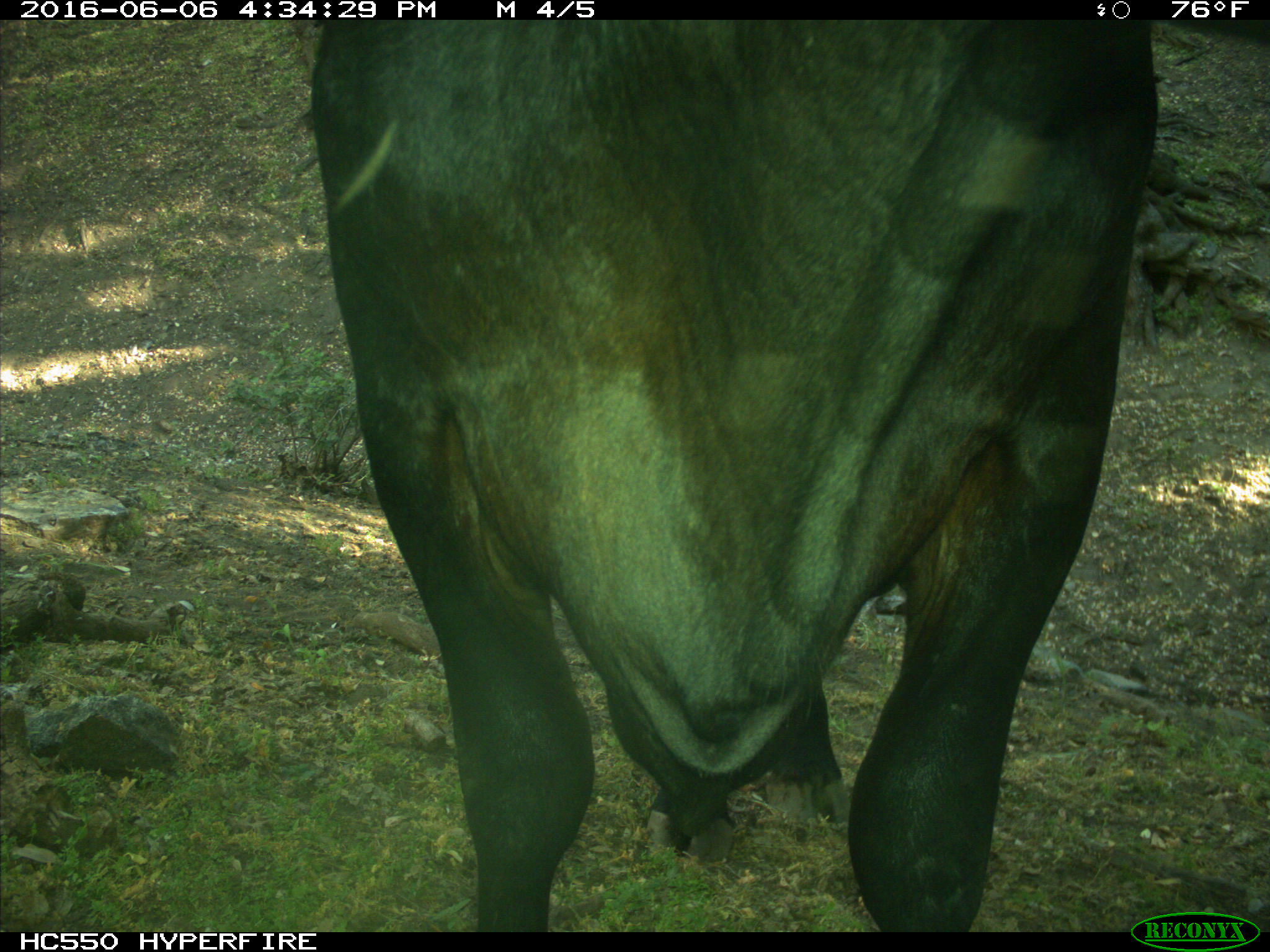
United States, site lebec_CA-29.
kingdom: Animalia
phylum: Chordata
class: Mammalia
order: Artiodactyla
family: Bovidae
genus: Bos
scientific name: Bos taurus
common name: domestic cow